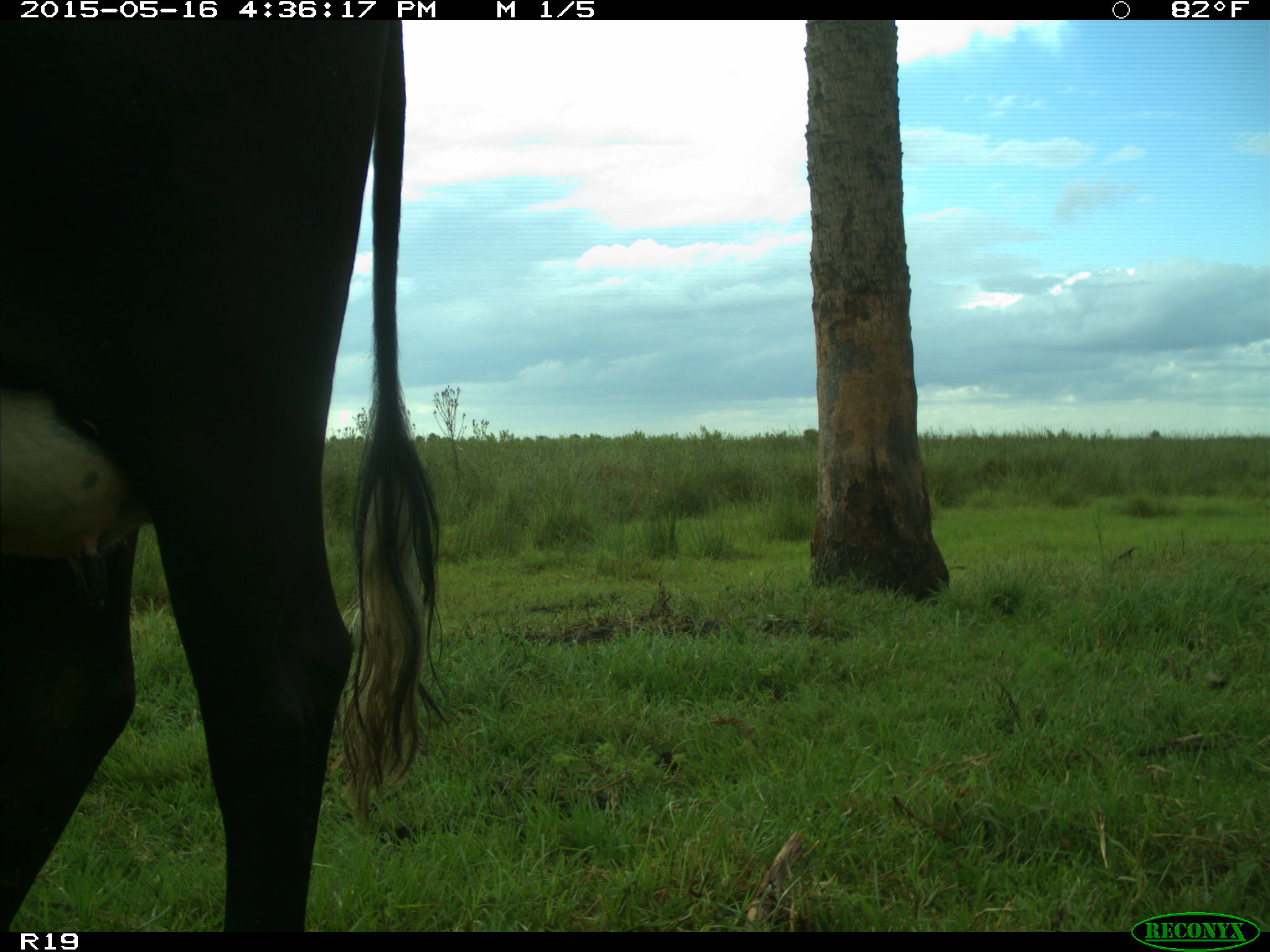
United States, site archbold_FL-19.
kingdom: Animalia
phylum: Chordata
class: Mammalia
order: Artiodactyla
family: Bovidae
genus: Bos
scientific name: Bos taurus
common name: domestic cow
Bos taurus (domestic cow).